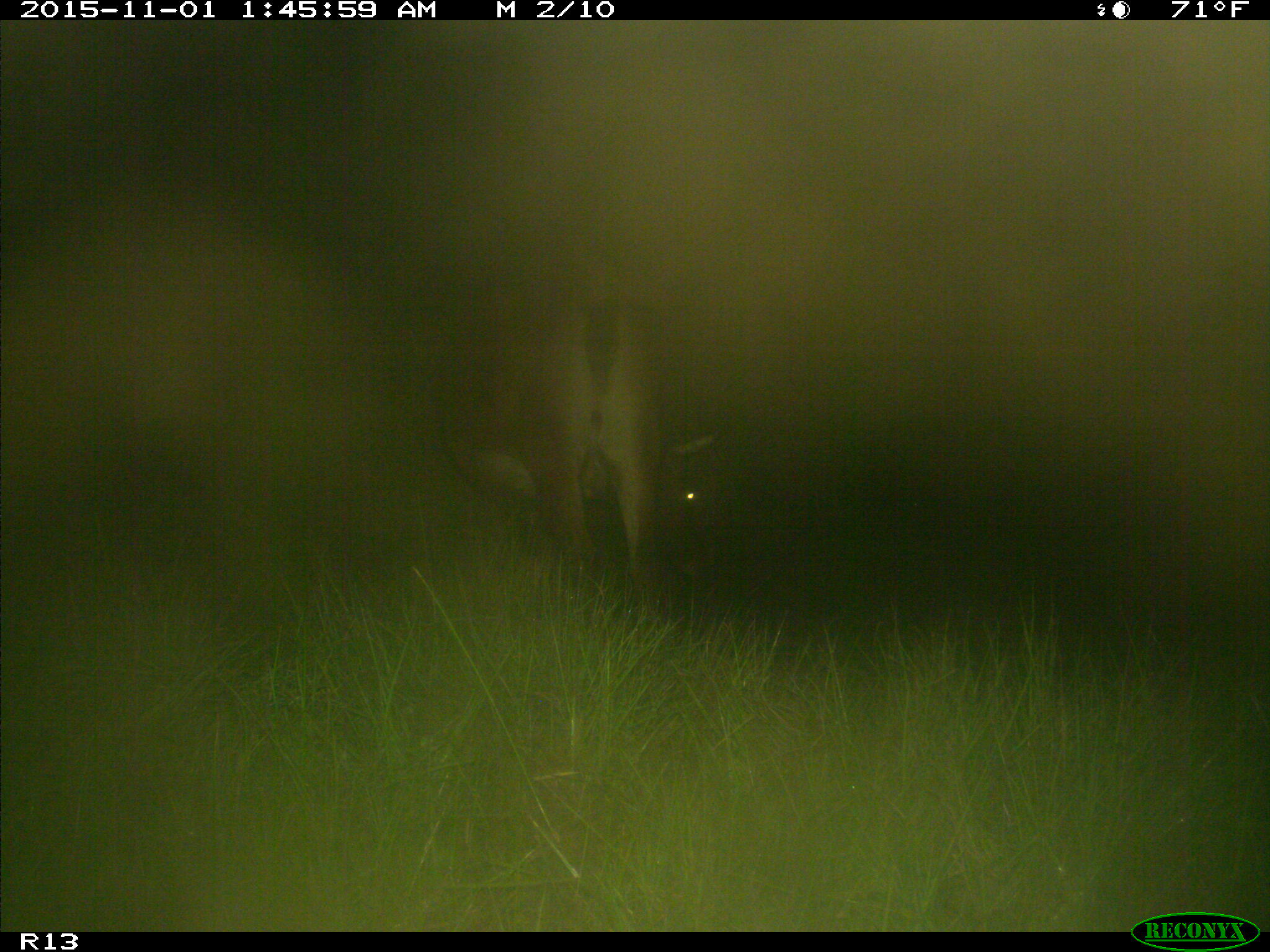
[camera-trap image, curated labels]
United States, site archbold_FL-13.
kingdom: Animalia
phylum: Chordata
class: Mammalia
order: Artiodactyla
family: Bovidae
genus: Bos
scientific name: Bos taurus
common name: domestic cow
Bos taurus (domestic cow).